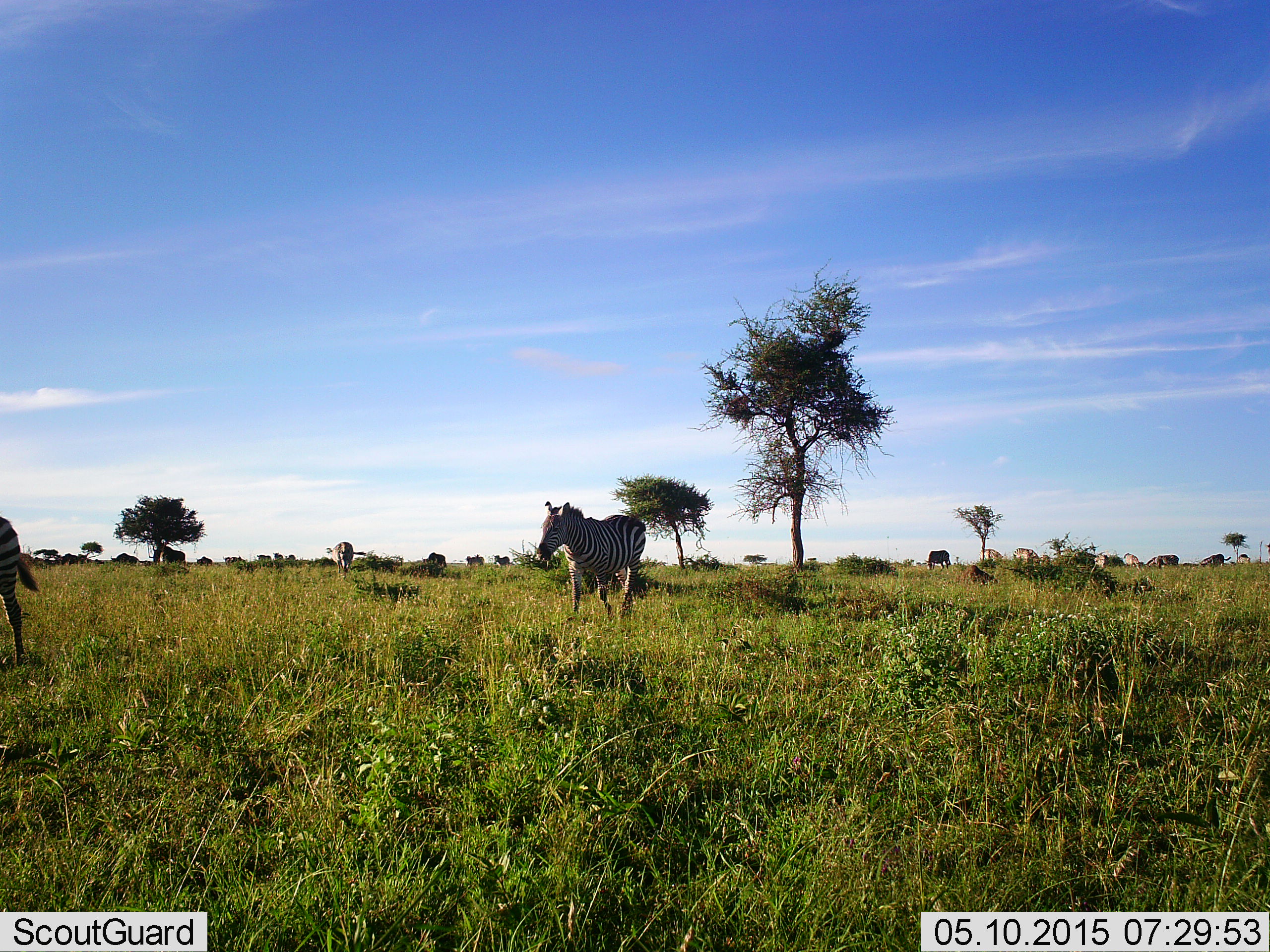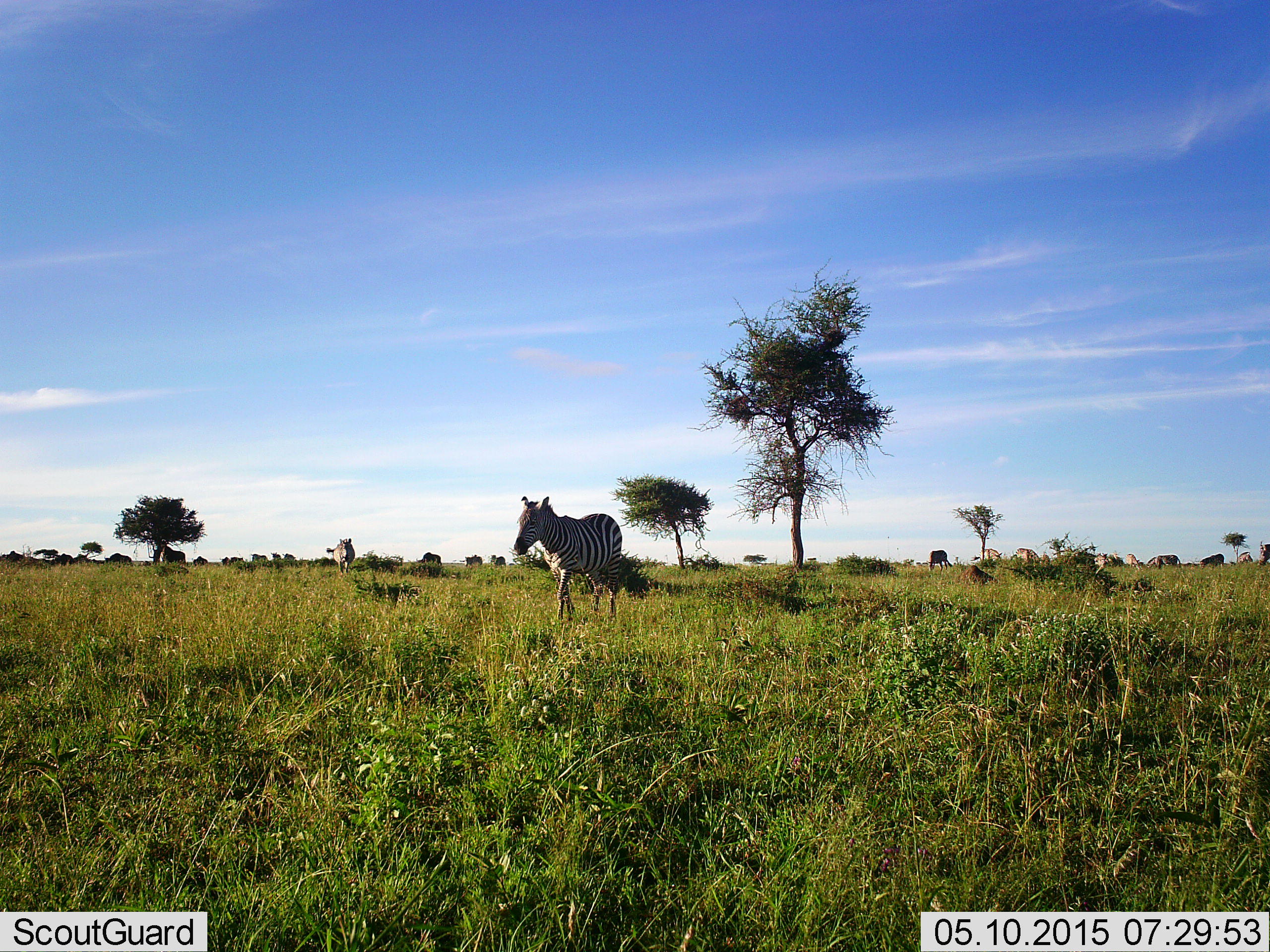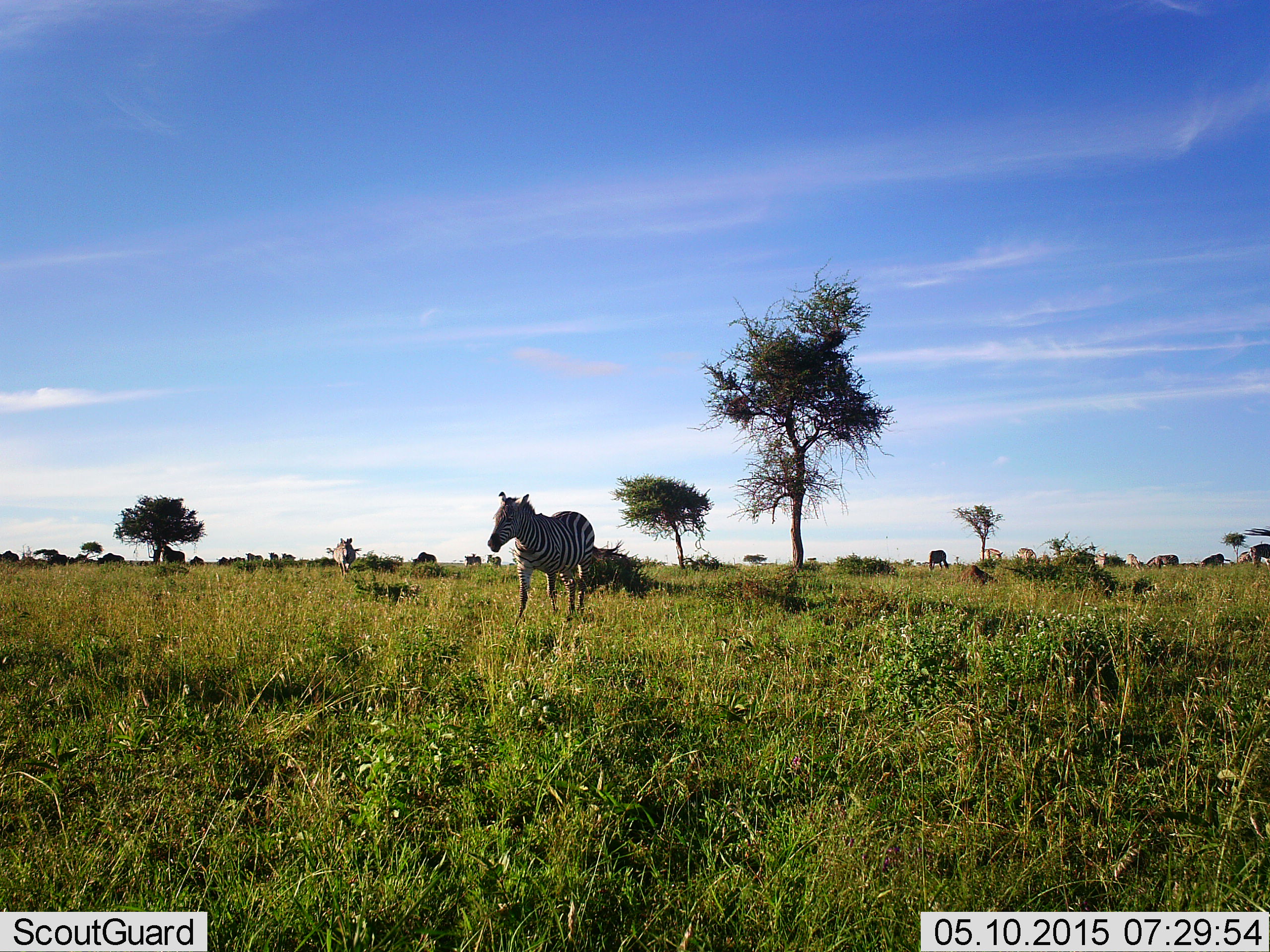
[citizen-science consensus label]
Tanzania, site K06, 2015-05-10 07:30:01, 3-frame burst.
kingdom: Animalia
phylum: Chordata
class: Mammalia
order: Perissodactyla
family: Equidae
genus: Equus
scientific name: Equus quagga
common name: plains zebra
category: zebra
Zebra (plains zebra) (Equus quagga), count 3. Behavior (volunteer vote fractions): standing 14%, resting 0%, moving 93%, interacting 0%. Young present (vote fraction): 0%. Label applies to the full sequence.